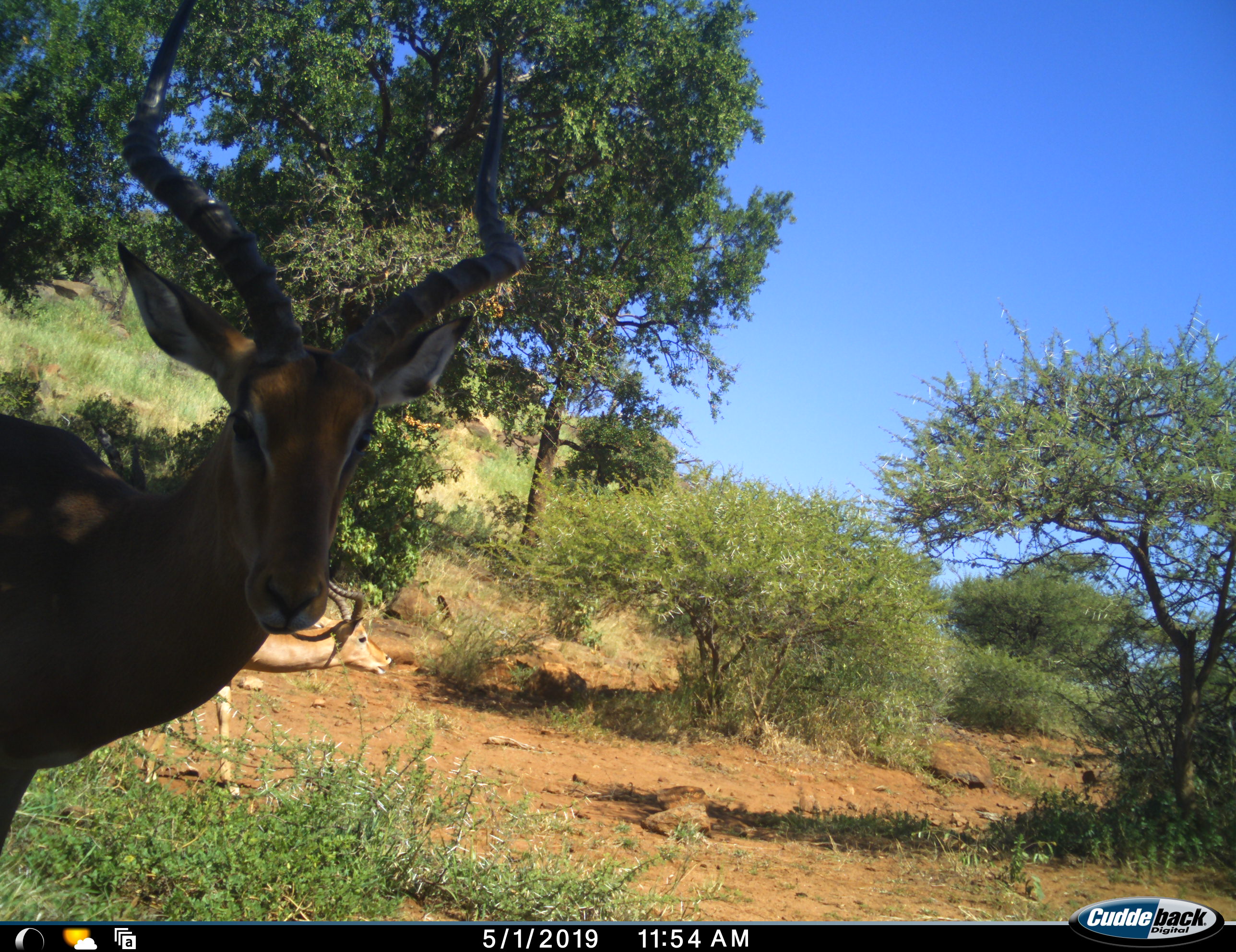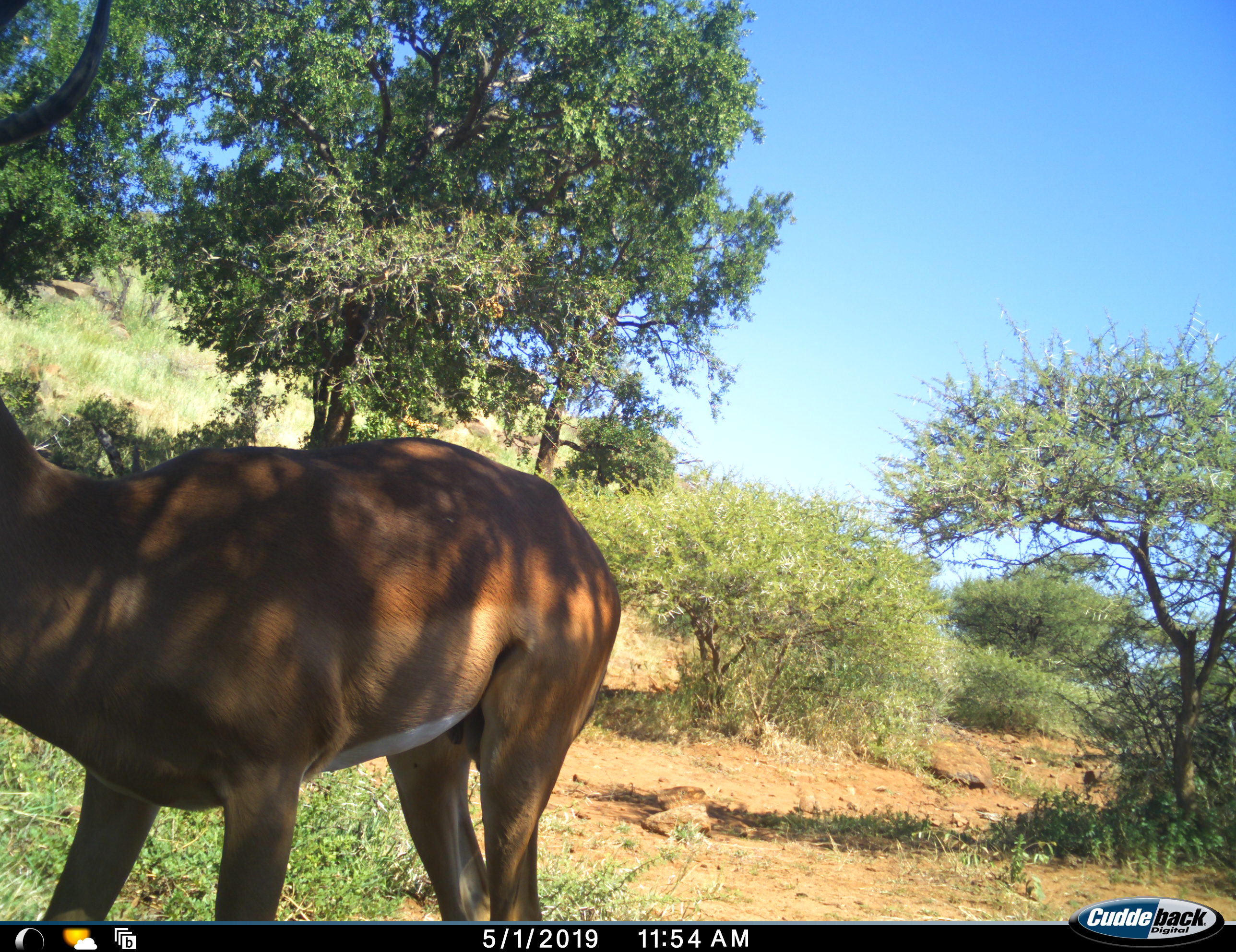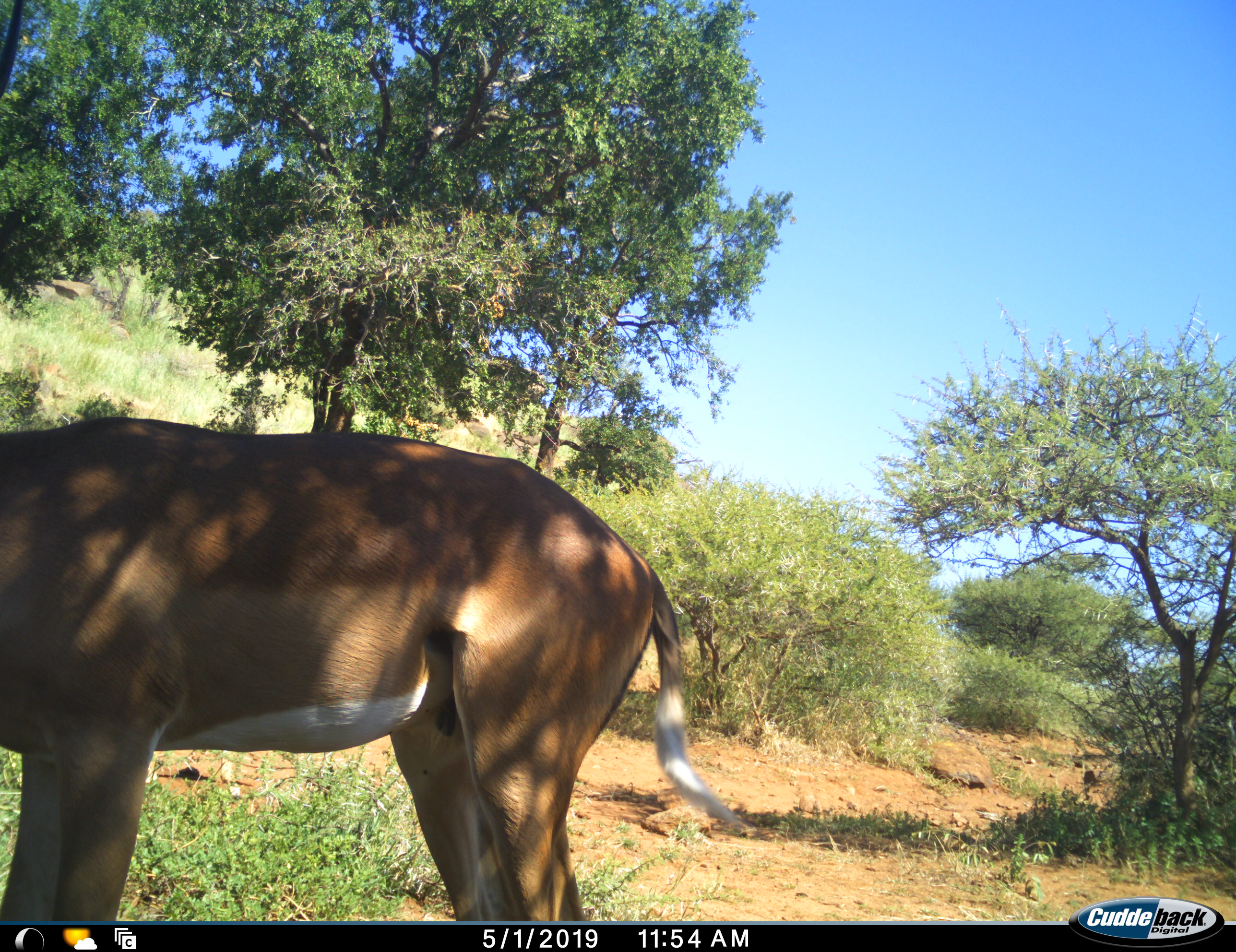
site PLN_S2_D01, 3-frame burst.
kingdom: Animalia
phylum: Chordata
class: Mammalia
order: Artiodactyla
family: Bovidae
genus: Aepyceros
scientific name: Aepyceros melampus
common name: impala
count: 1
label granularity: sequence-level